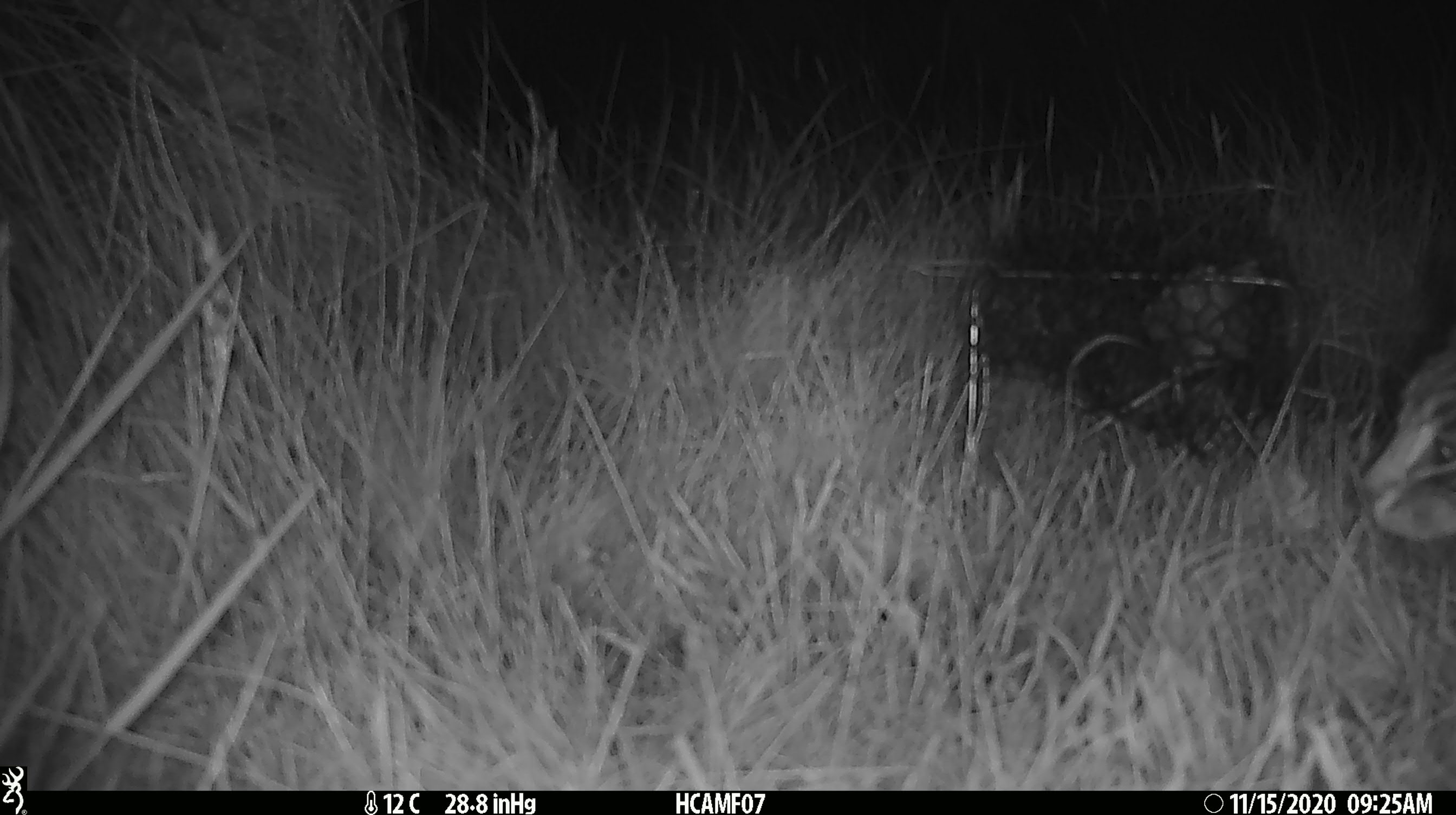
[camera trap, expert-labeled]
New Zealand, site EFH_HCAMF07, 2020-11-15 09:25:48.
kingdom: Animalia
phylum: Chordata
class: Mammalia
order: Carnivora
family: Felidae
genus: Felis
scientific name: Felis catus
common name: domestic cat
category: cat